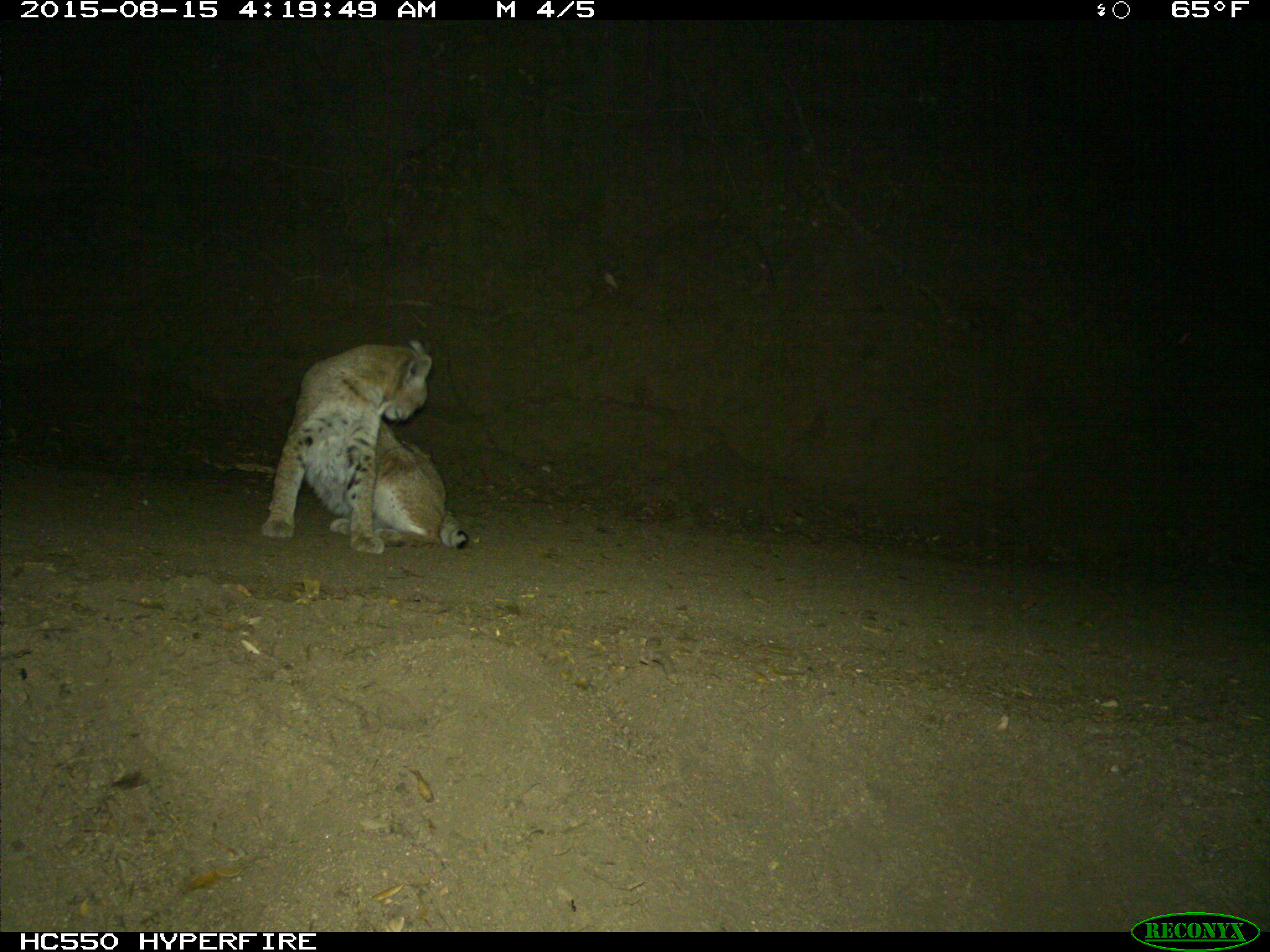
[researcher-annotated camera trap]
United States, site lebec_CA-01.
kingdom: Animalia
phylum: Chordata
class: Mammalia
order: Carnivora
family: Felidae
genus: Lynx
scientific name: Lynx rufus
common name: bobcat